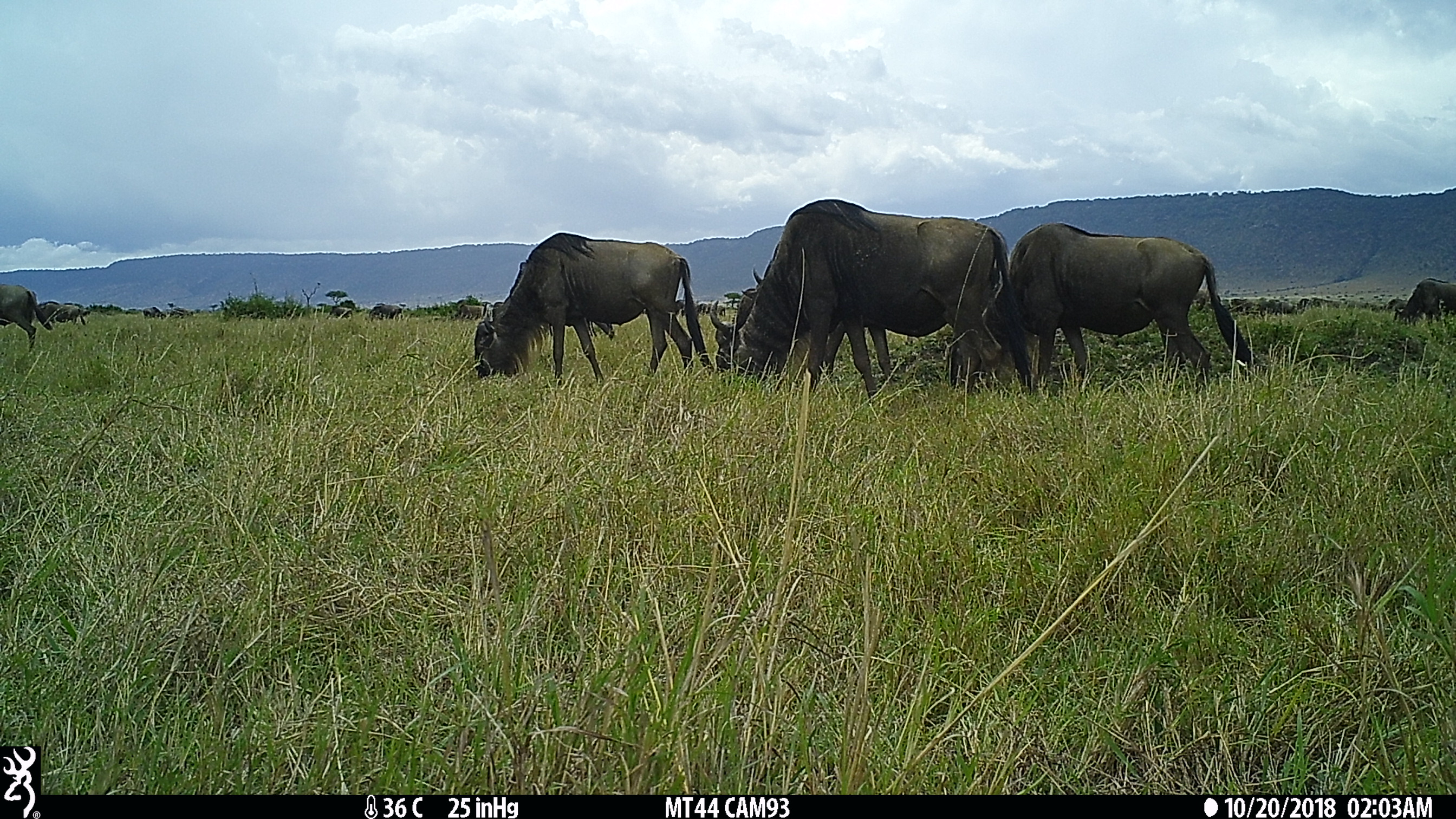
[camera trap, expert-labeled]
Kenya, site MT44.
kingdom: Animalia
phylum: Chordata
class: Mammalia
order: Artiodactyla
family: Bovidae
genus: Connochaetes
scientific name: Connochaetes taurinus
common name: blue wildebeest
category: wildebeest